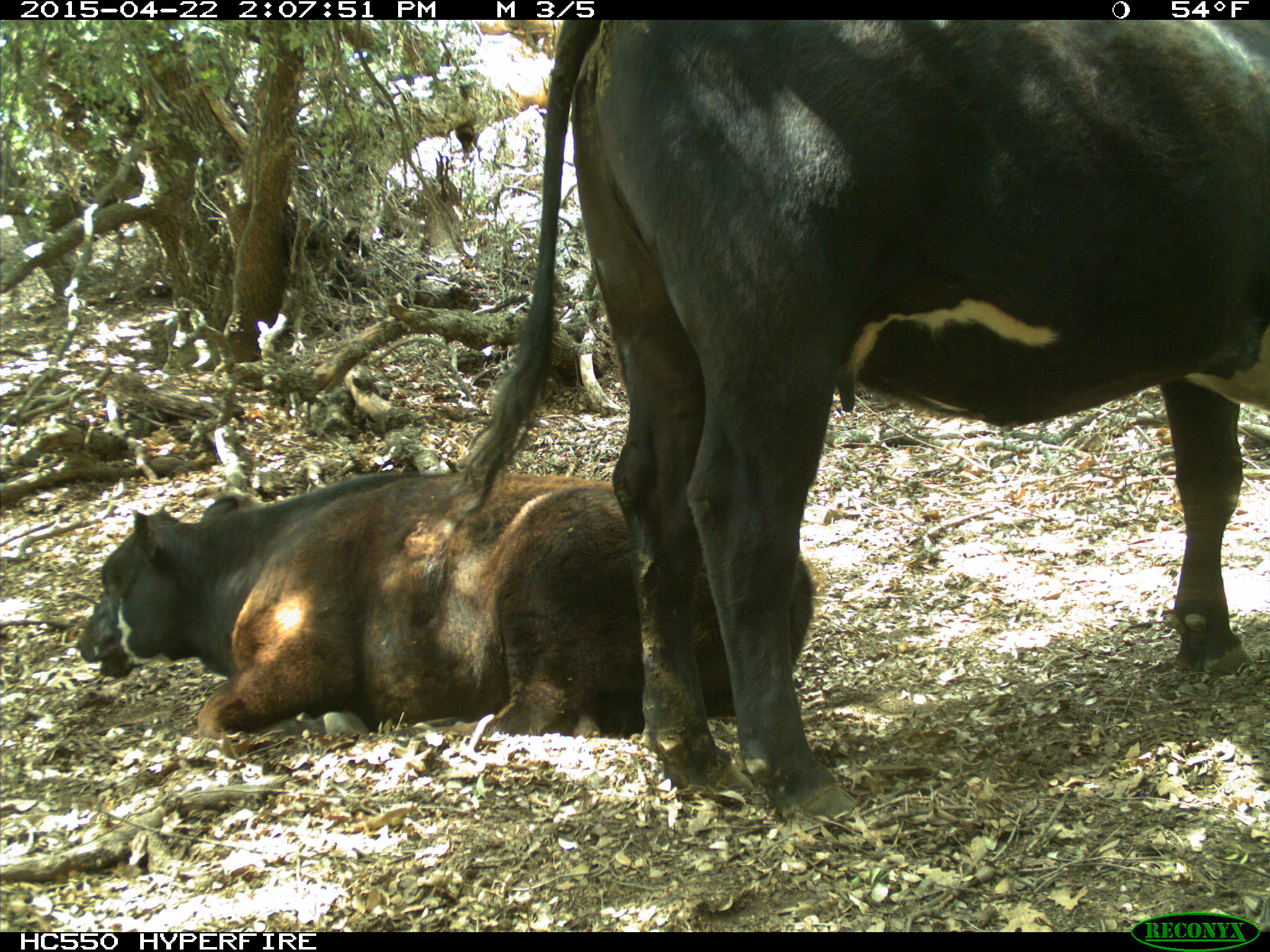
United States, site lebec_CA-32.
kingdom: Animalia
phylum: Chordata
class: Mammalia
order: Artiodactyla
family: Bovidae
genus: Bos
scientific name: Bos taurus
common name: domestic cow